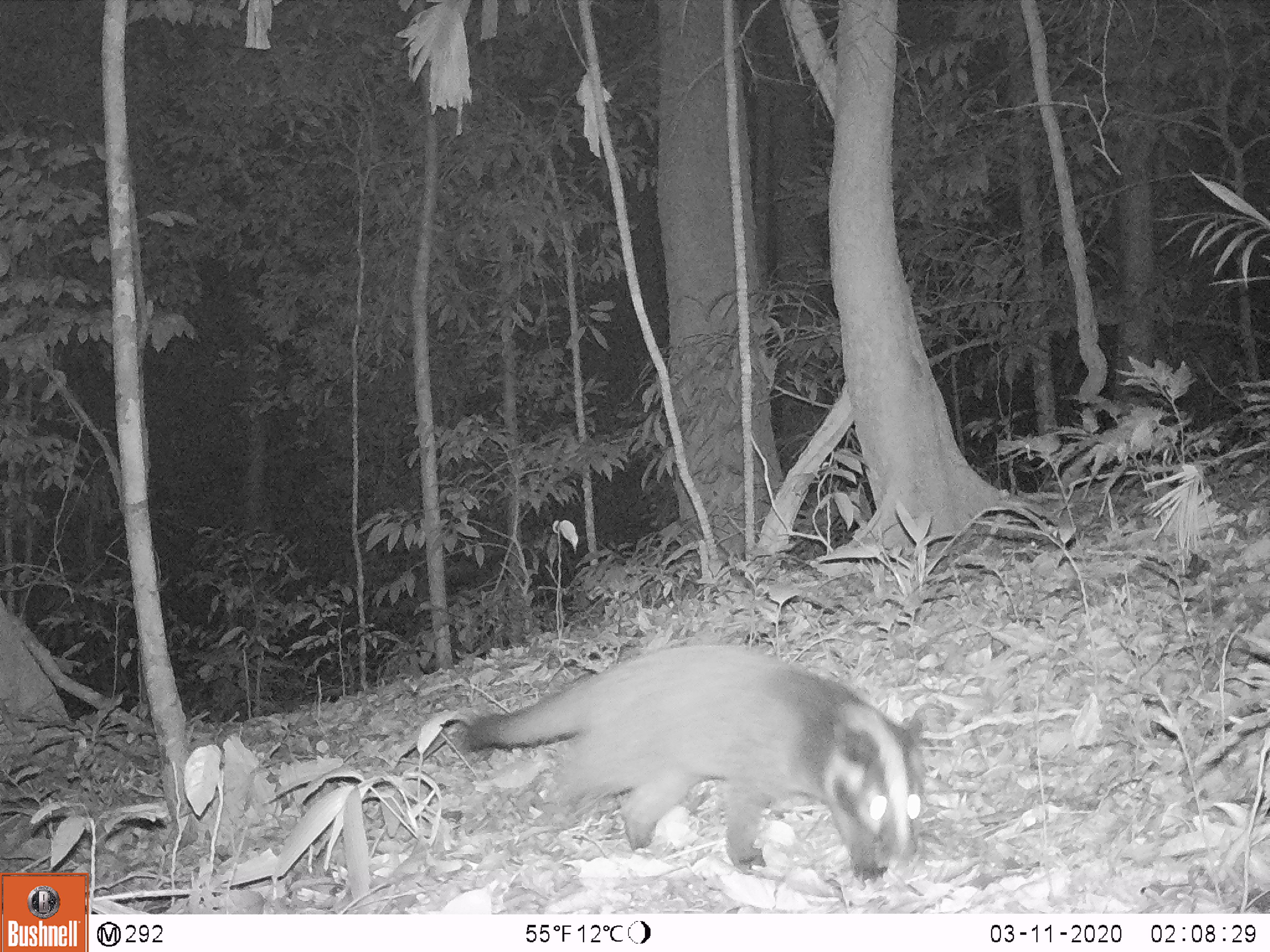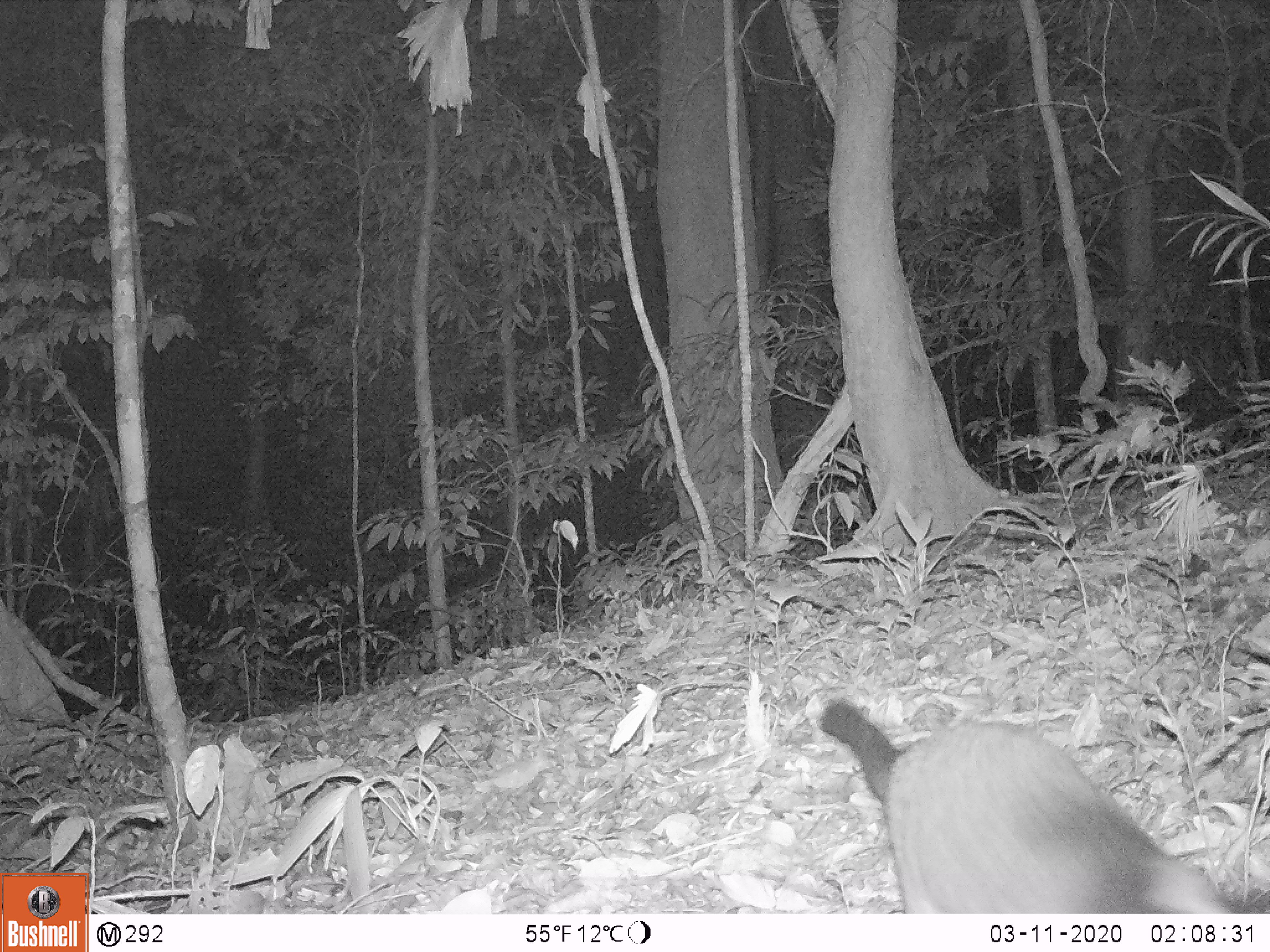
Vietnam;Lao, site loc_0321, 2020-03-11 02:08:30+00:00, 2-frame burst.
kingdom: Animalia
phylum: Chordata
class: Mammalia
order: Carnivora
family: Viverridae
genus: Paguma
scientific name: Paguma larvata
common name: masked palm civet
Masked palm civet (Paguma larvata). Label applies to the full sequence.